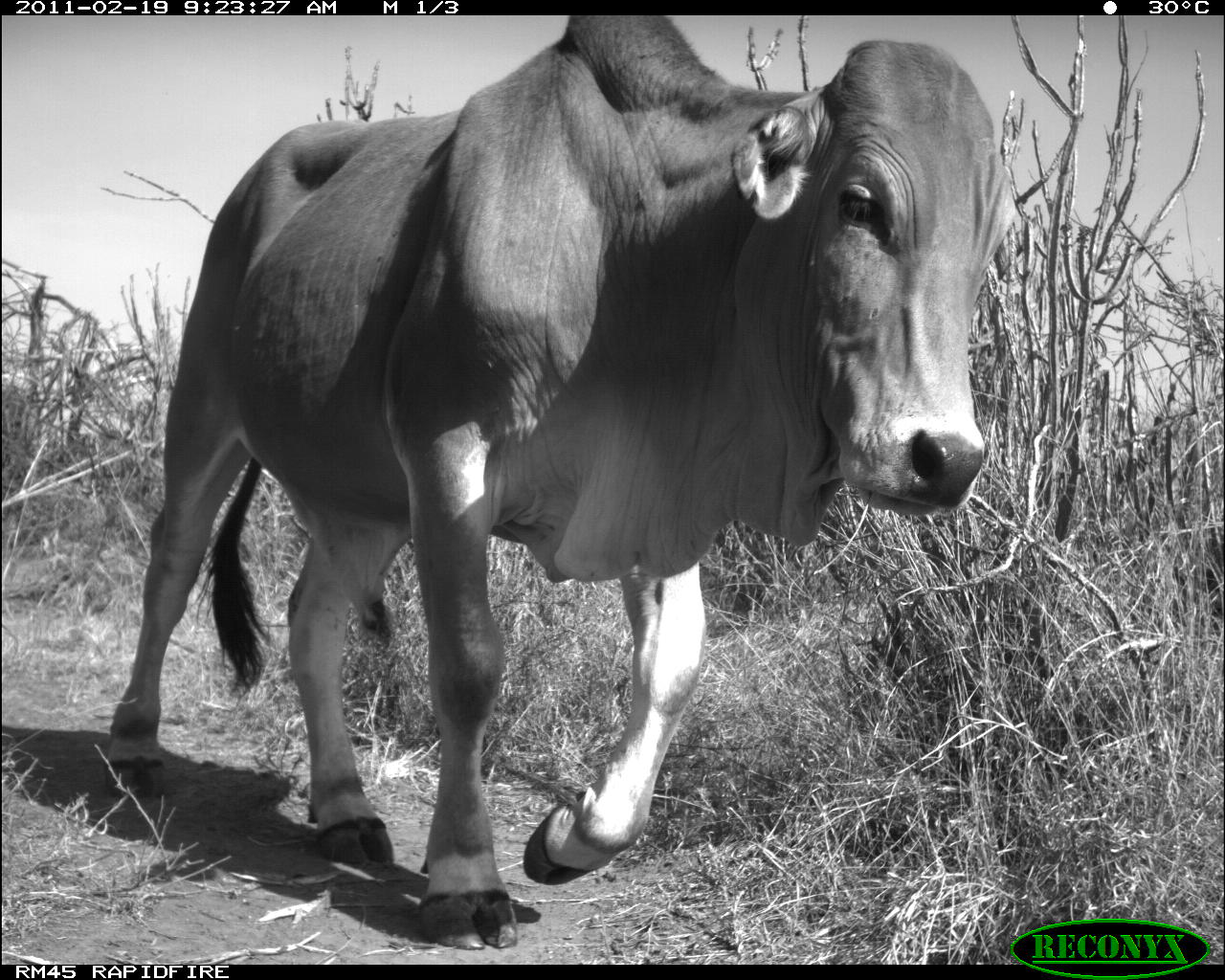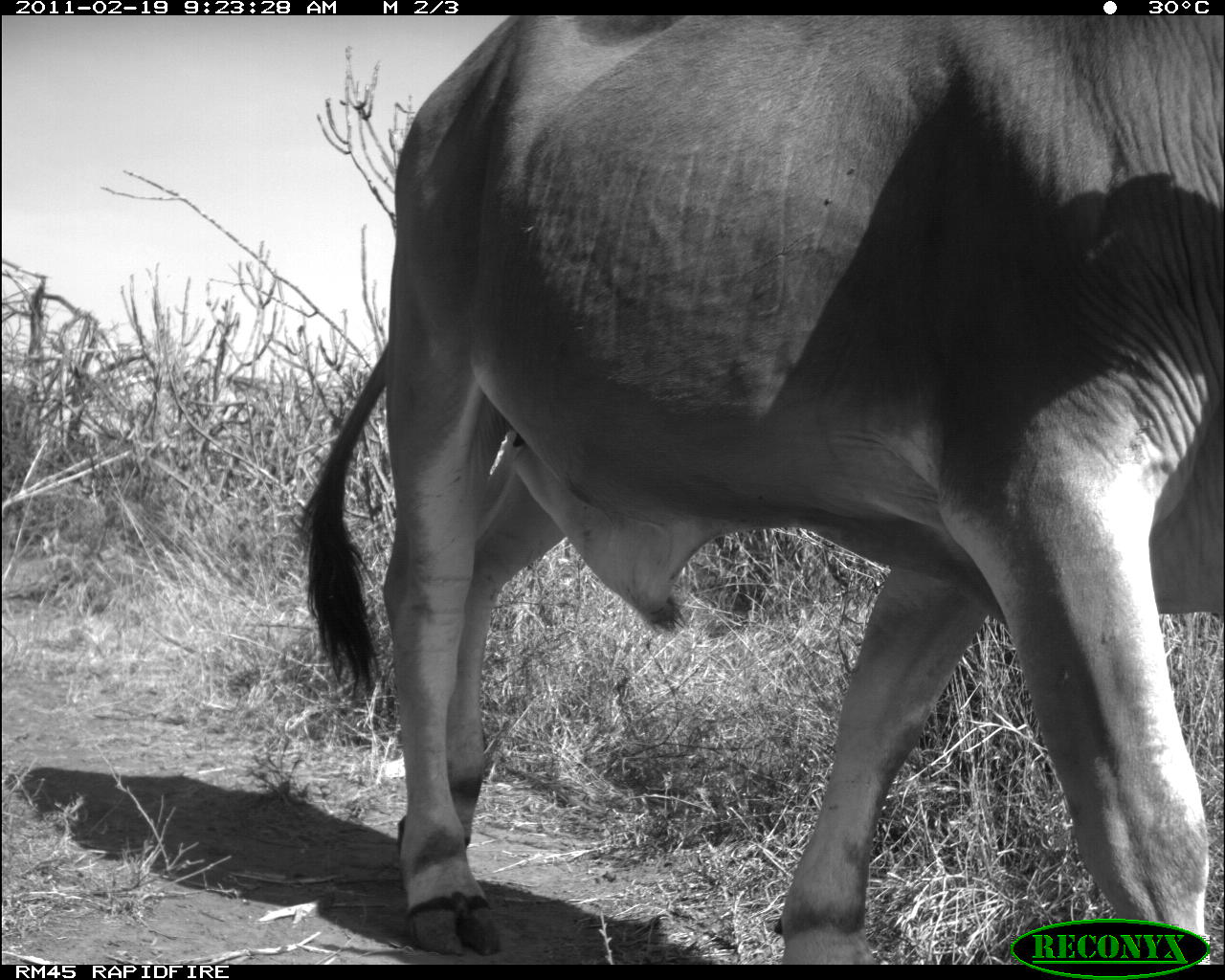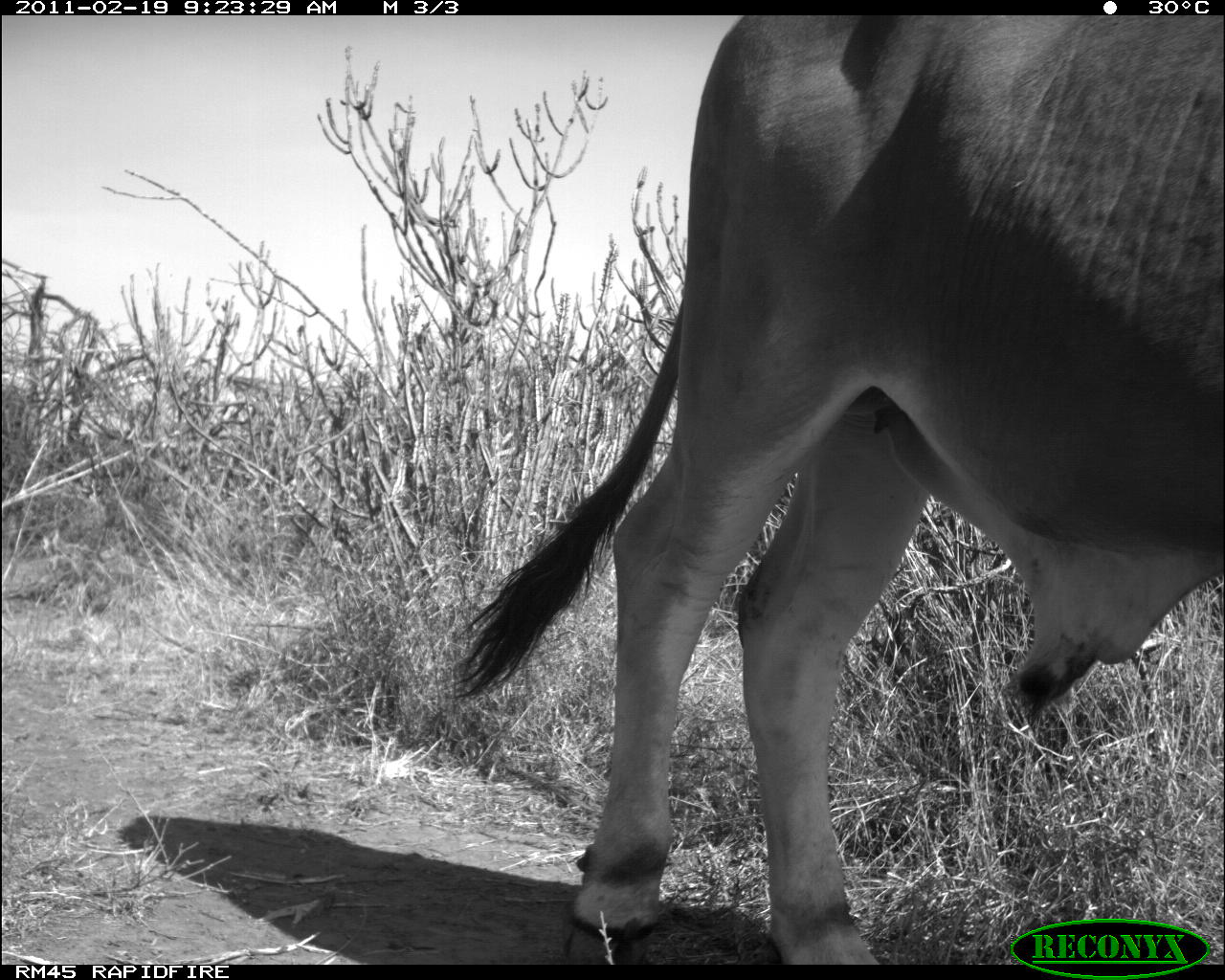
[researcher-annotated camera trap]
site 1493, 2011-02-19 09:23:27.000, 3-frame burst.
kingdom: Animalia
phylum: Chordata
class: Mammalia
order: Artiodactyla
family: Bovidae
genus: Bos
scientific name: Bos taurus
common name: domestic cattle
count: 1